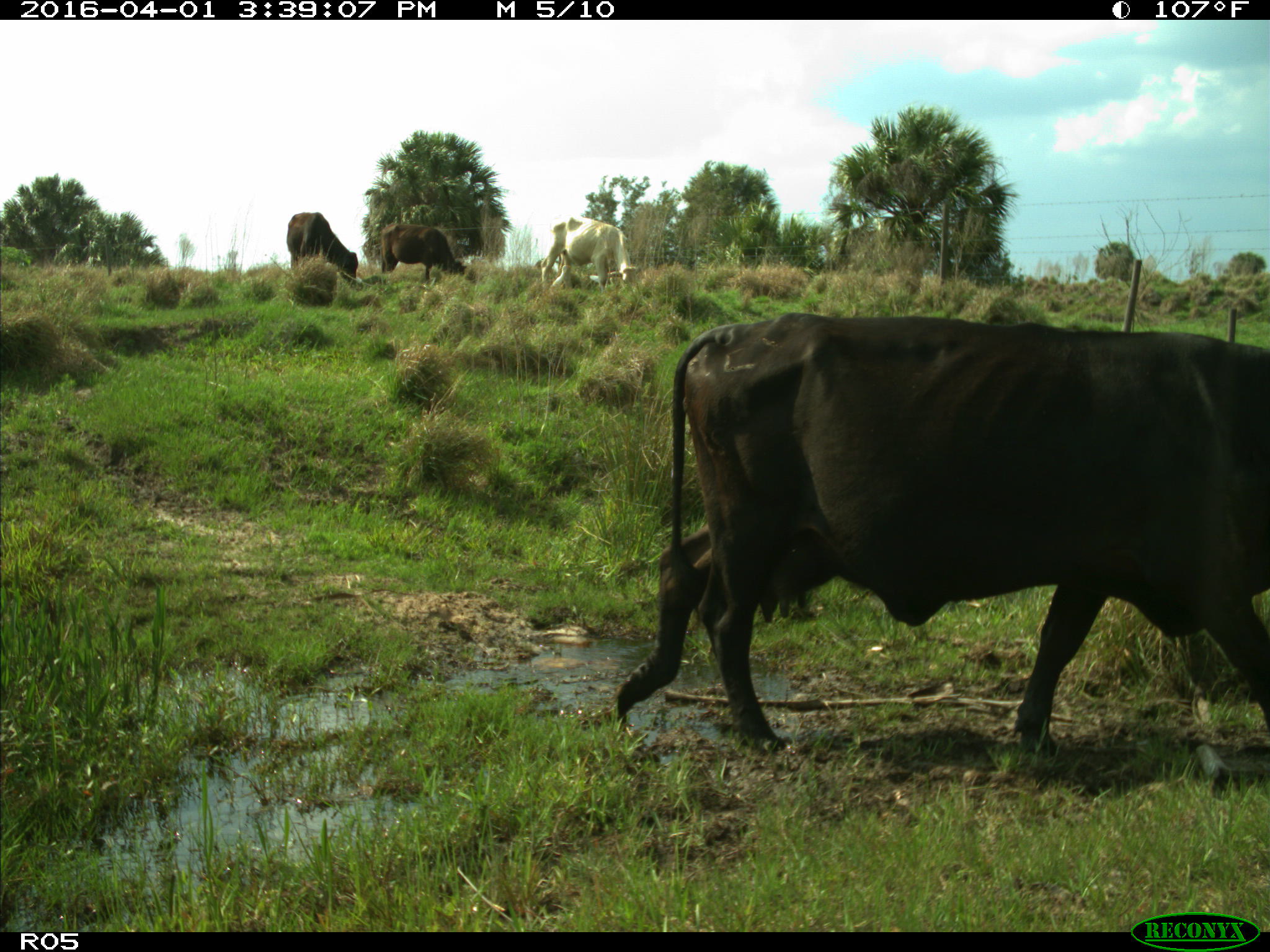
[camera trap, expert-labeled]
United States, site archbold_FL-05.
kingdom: Animalia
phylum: Chordata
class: Mammalia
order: Artiodactyla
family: Bovidae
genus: Bos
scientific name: Bos taurus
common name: domestic cow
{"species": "Bos taurus (domestic cow)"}